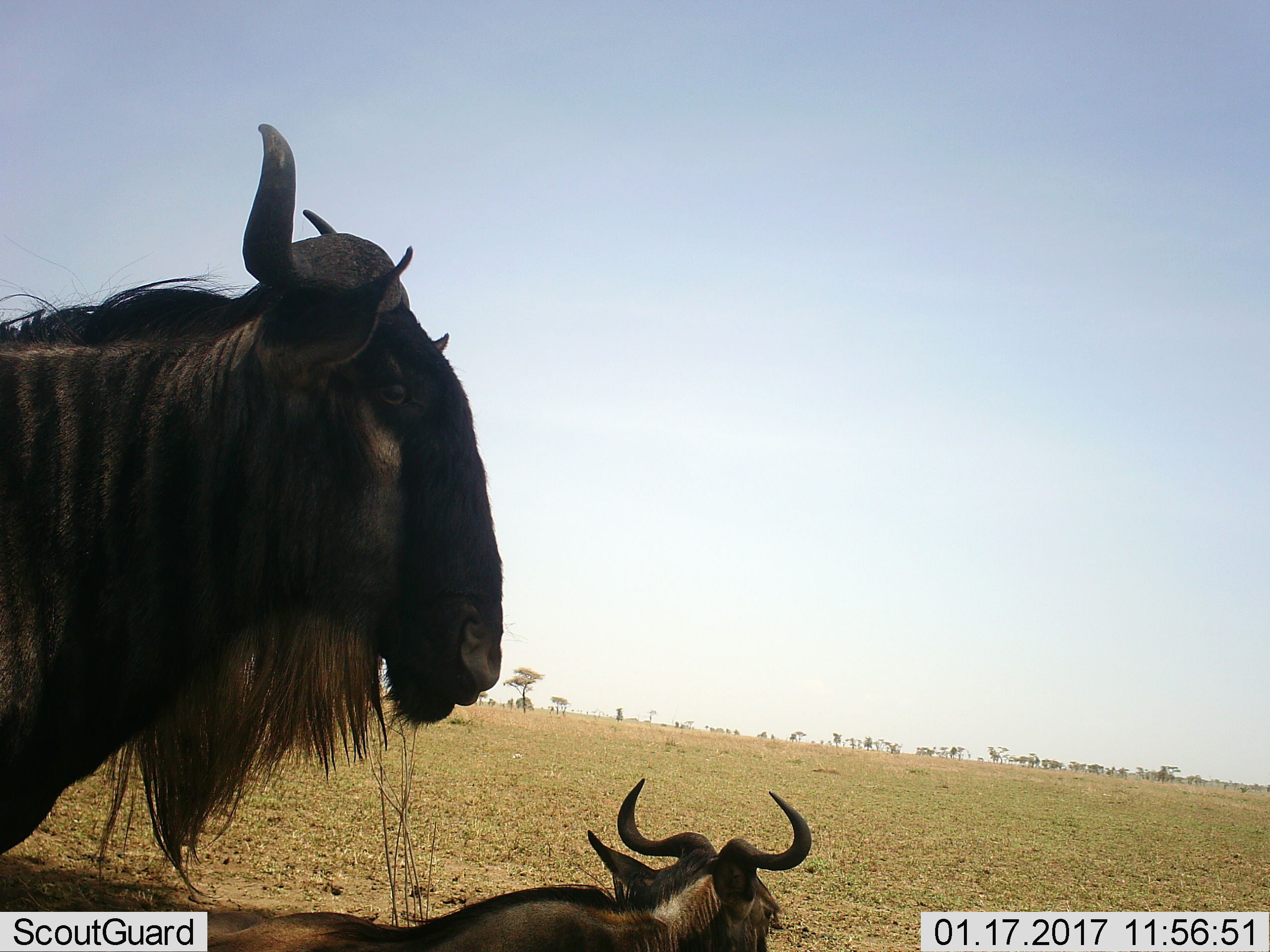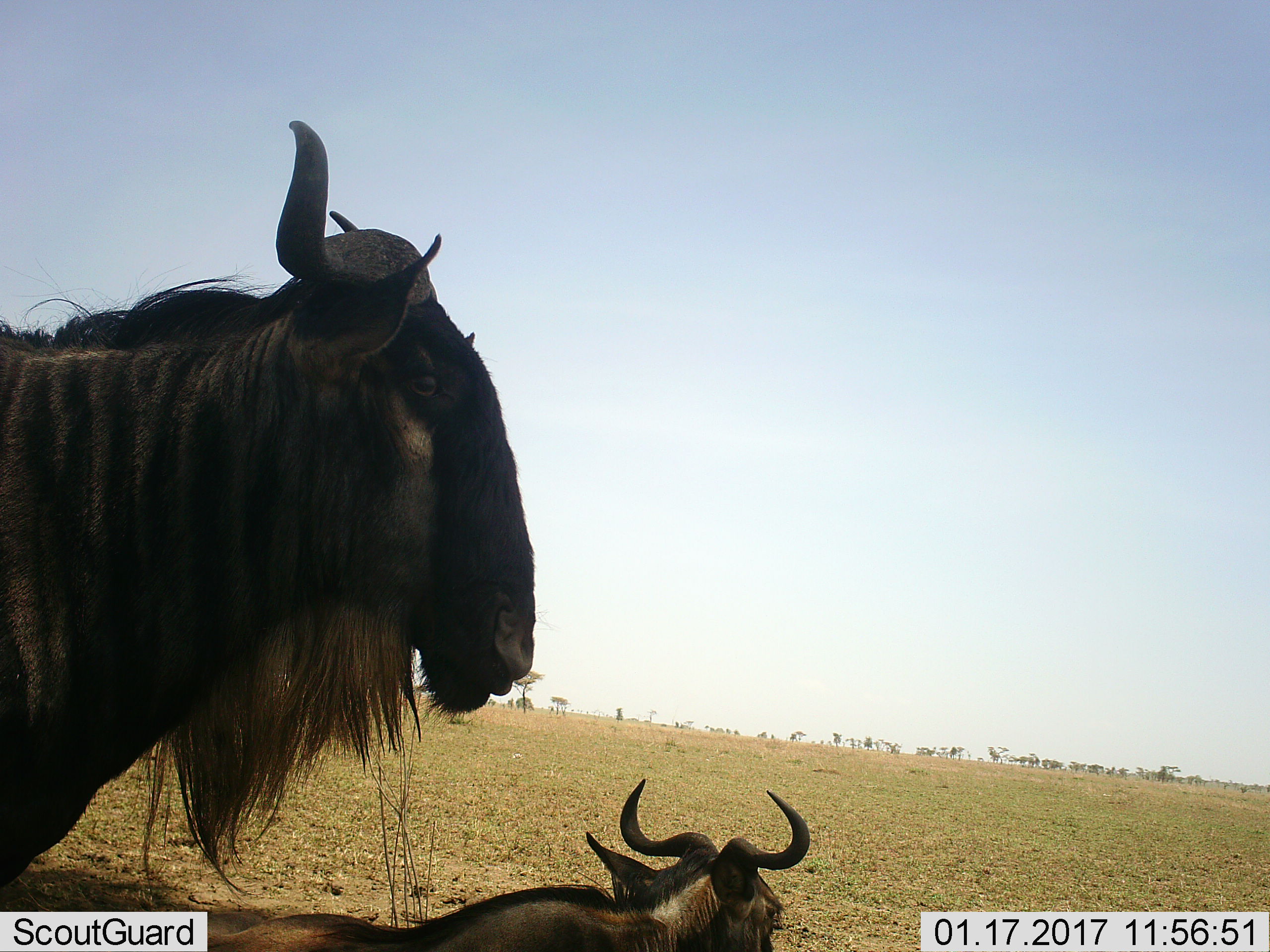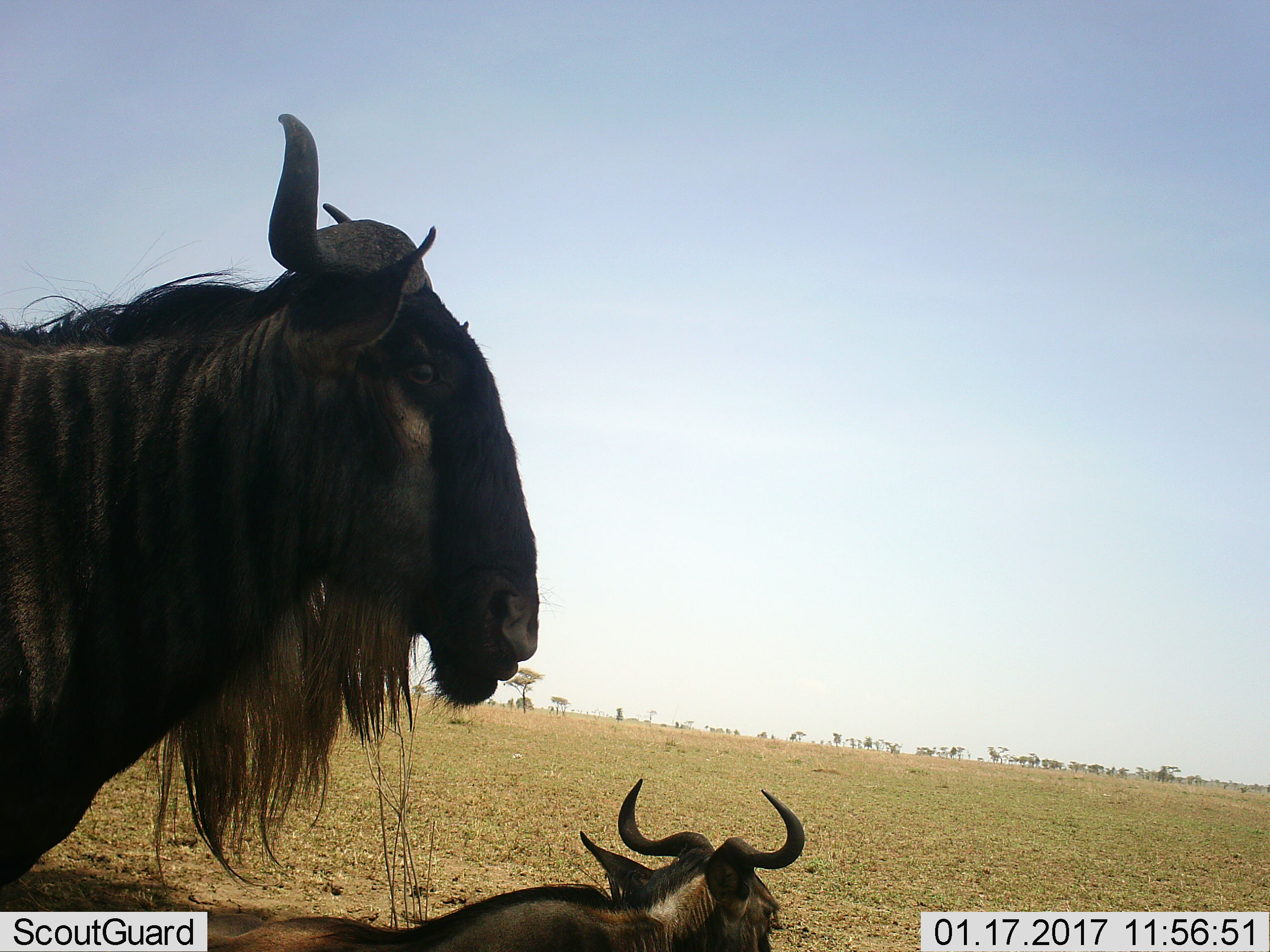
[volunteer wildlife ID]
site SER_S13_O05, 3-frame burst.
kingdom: Animalia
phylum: Chordata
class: Mammalia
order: Artiodactyla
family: Bovidae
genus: Connochaetes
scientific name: Connochaetes taurinus taurinus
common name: blue wildebeest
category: wildebeestblue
Wildebeestblue (blue wildebeest) (Connochaetes taurinus taurinus), count 2. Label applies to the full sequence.